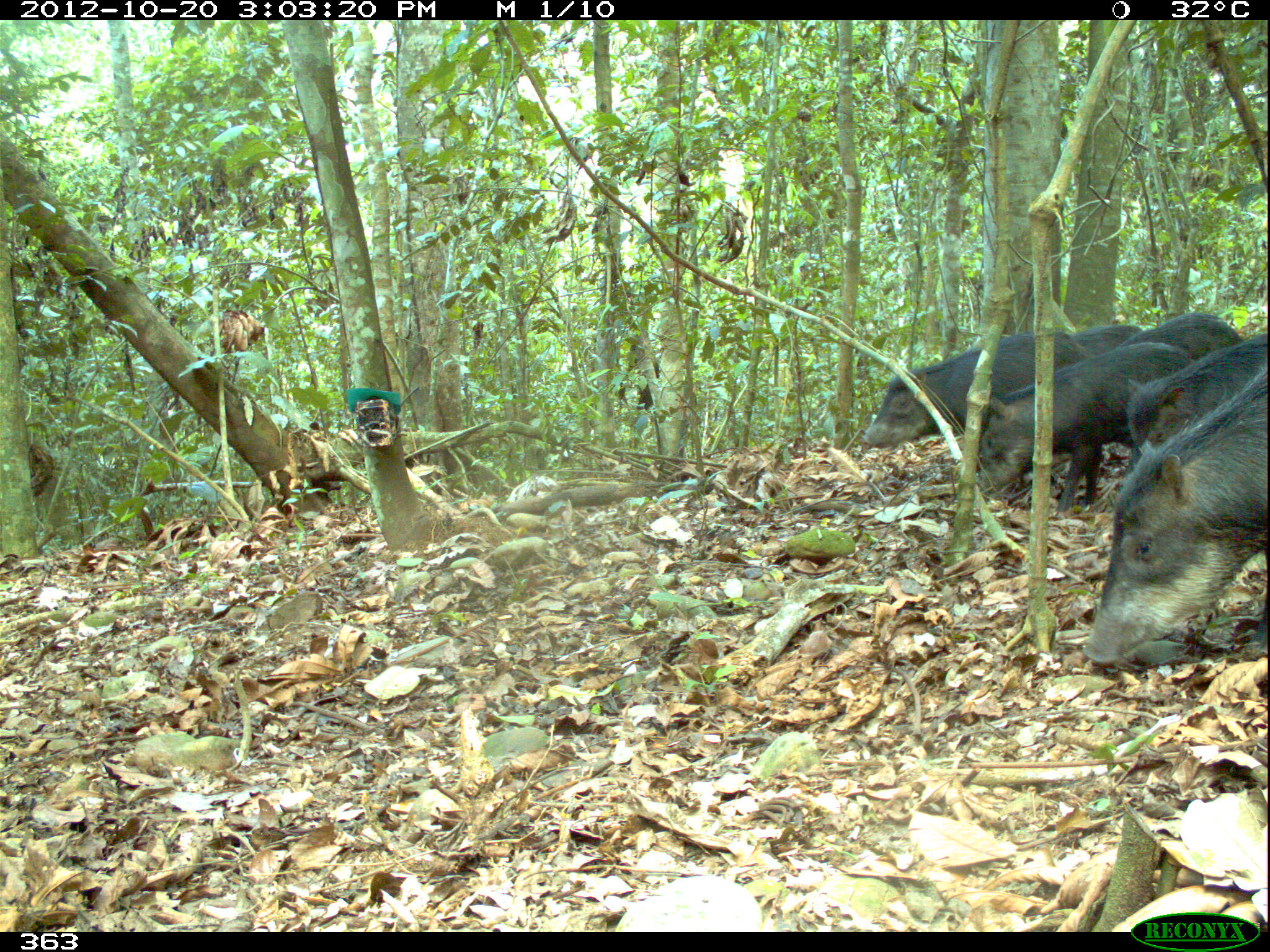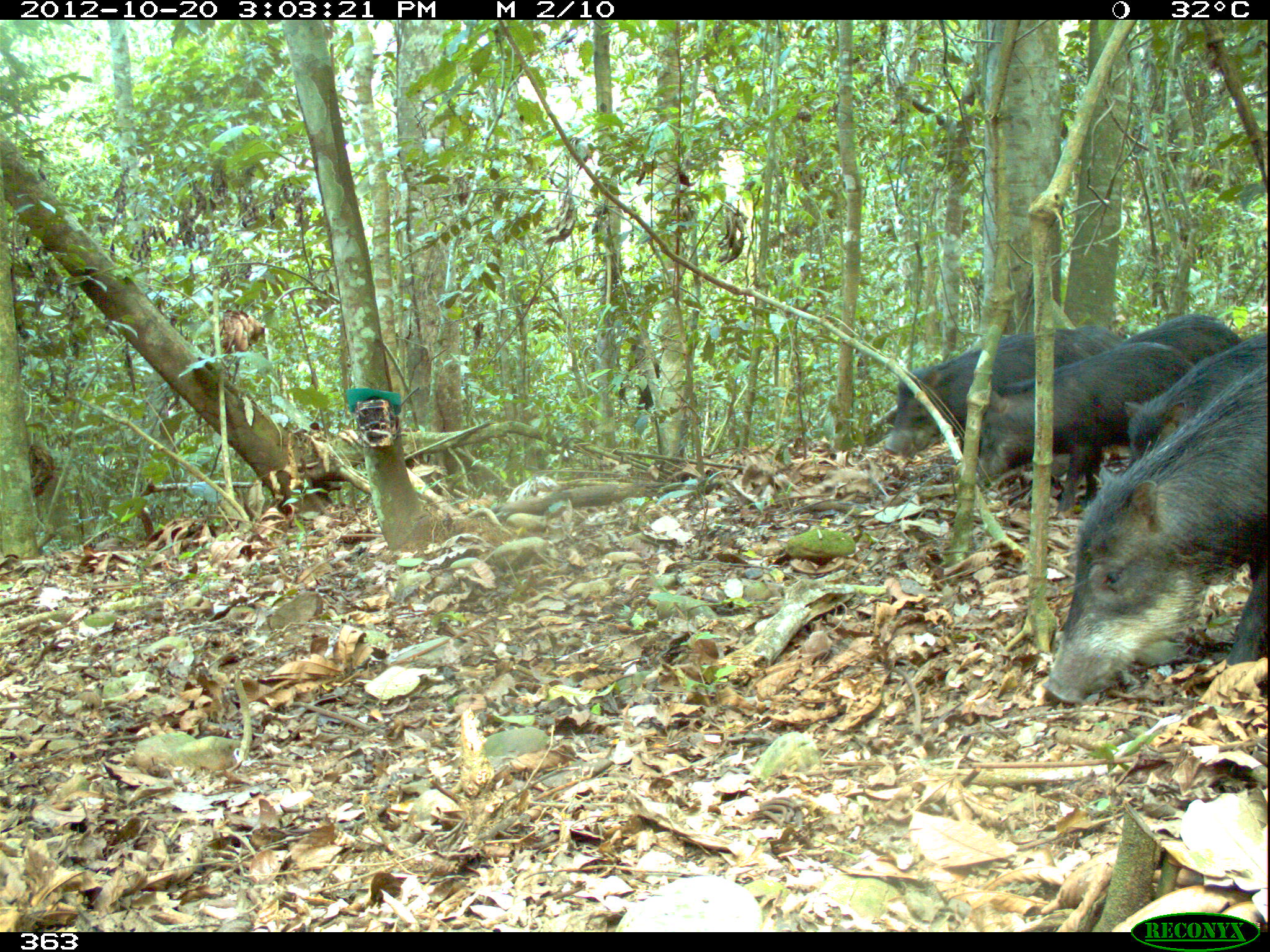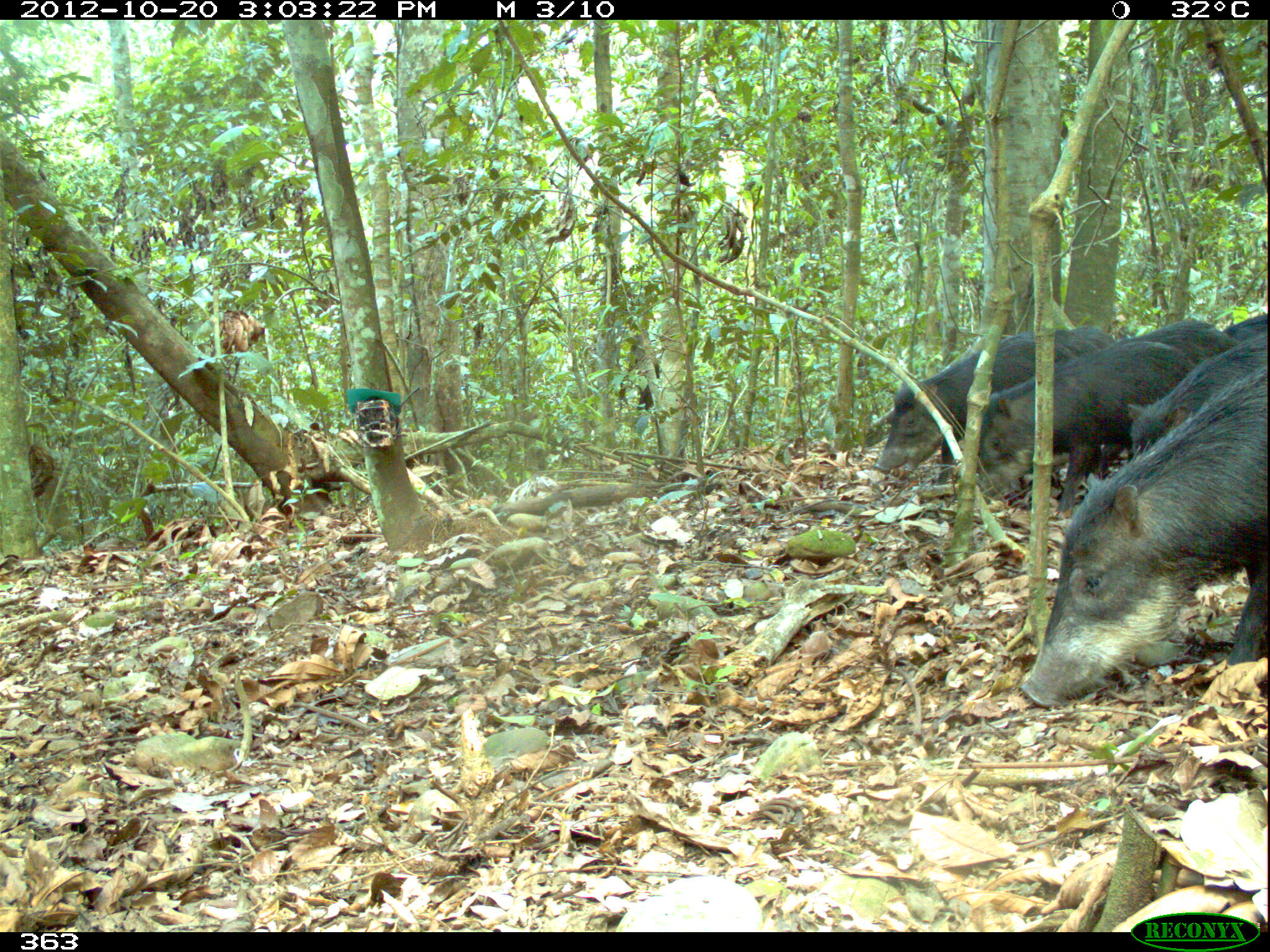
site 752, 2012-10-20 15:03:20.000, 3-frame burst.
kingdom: Animalia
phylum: Chordata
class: Mammalia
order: Artiodactyla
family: Tayassuidae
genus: Tayassu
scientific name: Tayassu pecari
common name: white-lipped peccary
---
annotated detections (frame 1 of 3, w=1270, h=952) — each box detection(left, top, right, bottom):
tayassu pecari: detection(1079, 358, 1266, 668); detection(980, 337, 1190, 516); detection(864, 329, 1083, 453); detection(1125, 331, 1264, 472); detection(1119, 316, 1243, 360); detection(1066, 320, 1140, 360)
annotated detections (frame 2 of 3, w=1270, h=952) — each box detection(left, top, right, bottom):
tayassu pecari: detection(1041, 361, 1267, 704); detection(976, 341, 1193, 518); detection(1051, 318, 1244, 479); detection(884, 328, 1110, 459); detection(1123, 331, 1268, 468); detection(1075, 325, 1121, 352)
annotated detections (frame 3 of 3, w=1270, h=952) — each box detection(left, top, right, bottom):
tayassu pecari: detection(1021, 369, 1270, 711); detection(874, 326, 1117, 491); detection(976, 339, 1195, 494); detection(1126, 331, 1269, 458); detection(1129, 319, 1239, 363); detection(1223, 312, 1268, 344)